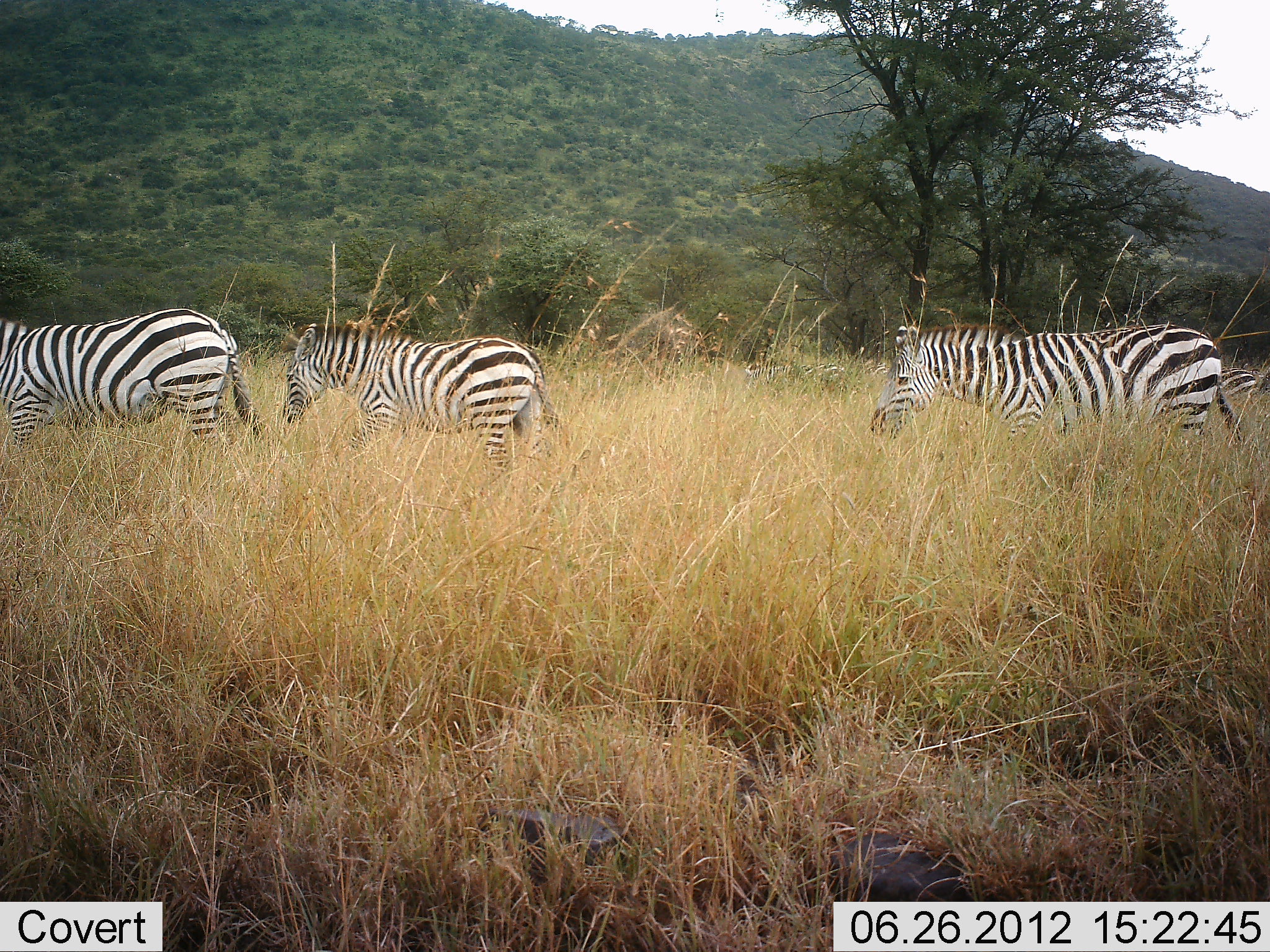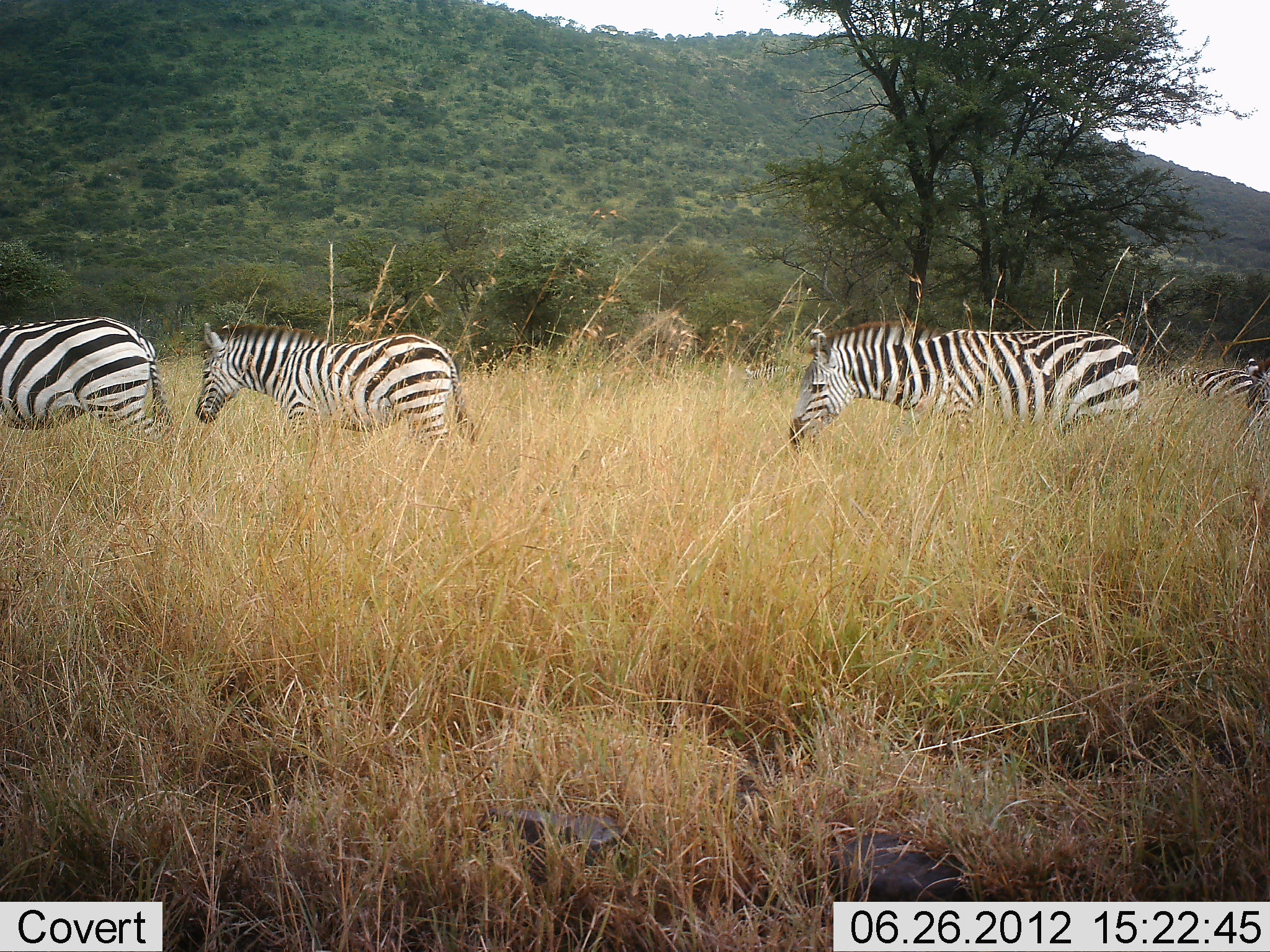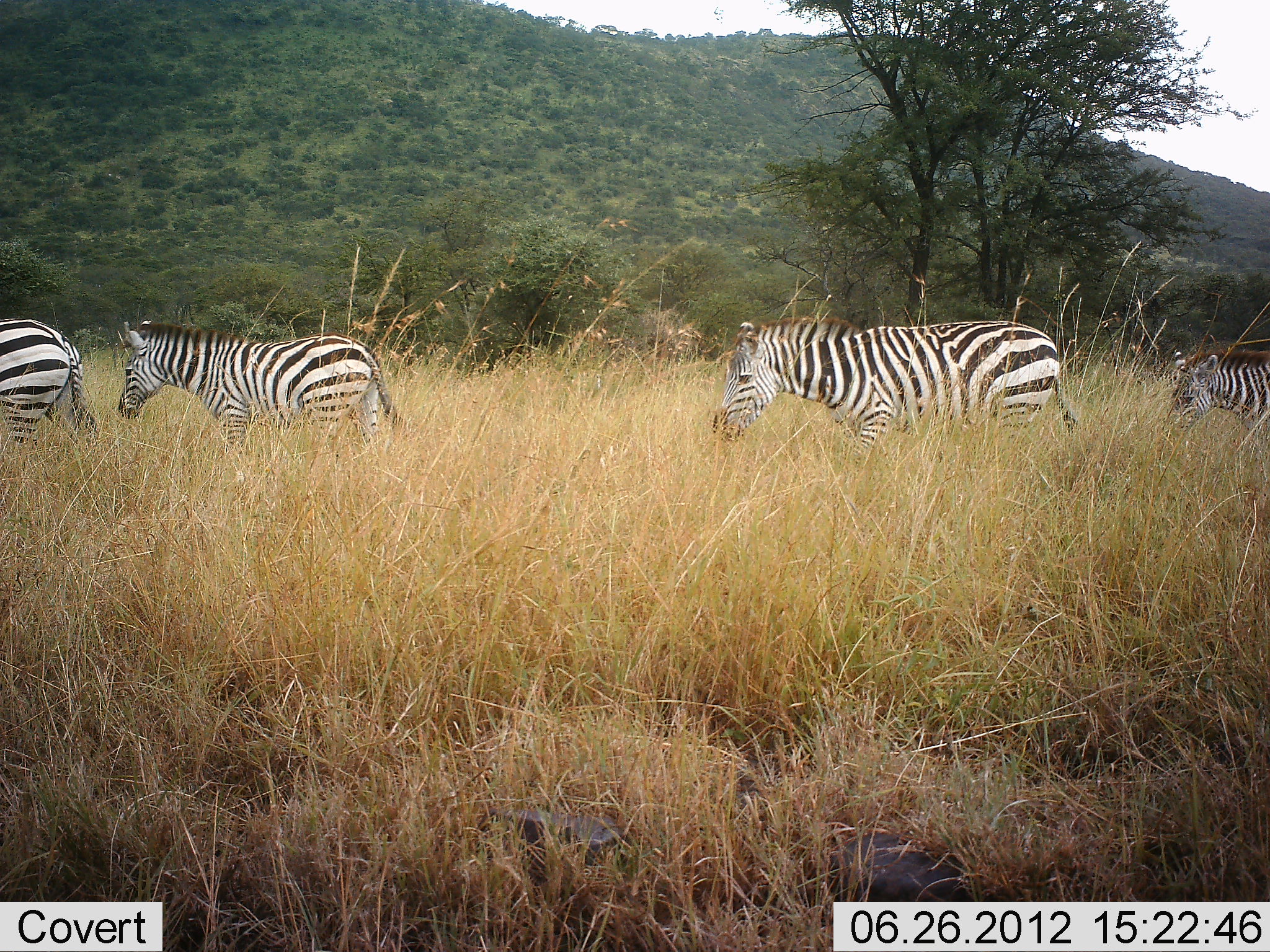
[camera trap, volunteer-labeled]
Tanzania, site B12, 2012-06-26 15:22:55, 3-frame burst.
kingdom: Animalia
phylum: Chordata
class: Mammalia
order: Perissodactyla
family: Equidae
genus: Equus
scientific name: Equus quagga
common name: plains zebra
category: zebra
Zebra (plains zebra) (Equus quagga), count 4. Behavior (volunteer vote fractions): standing 10%, resting 0%, moving 90%, interacting 0%. Young present (vote fraction): 50%. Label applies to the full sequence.